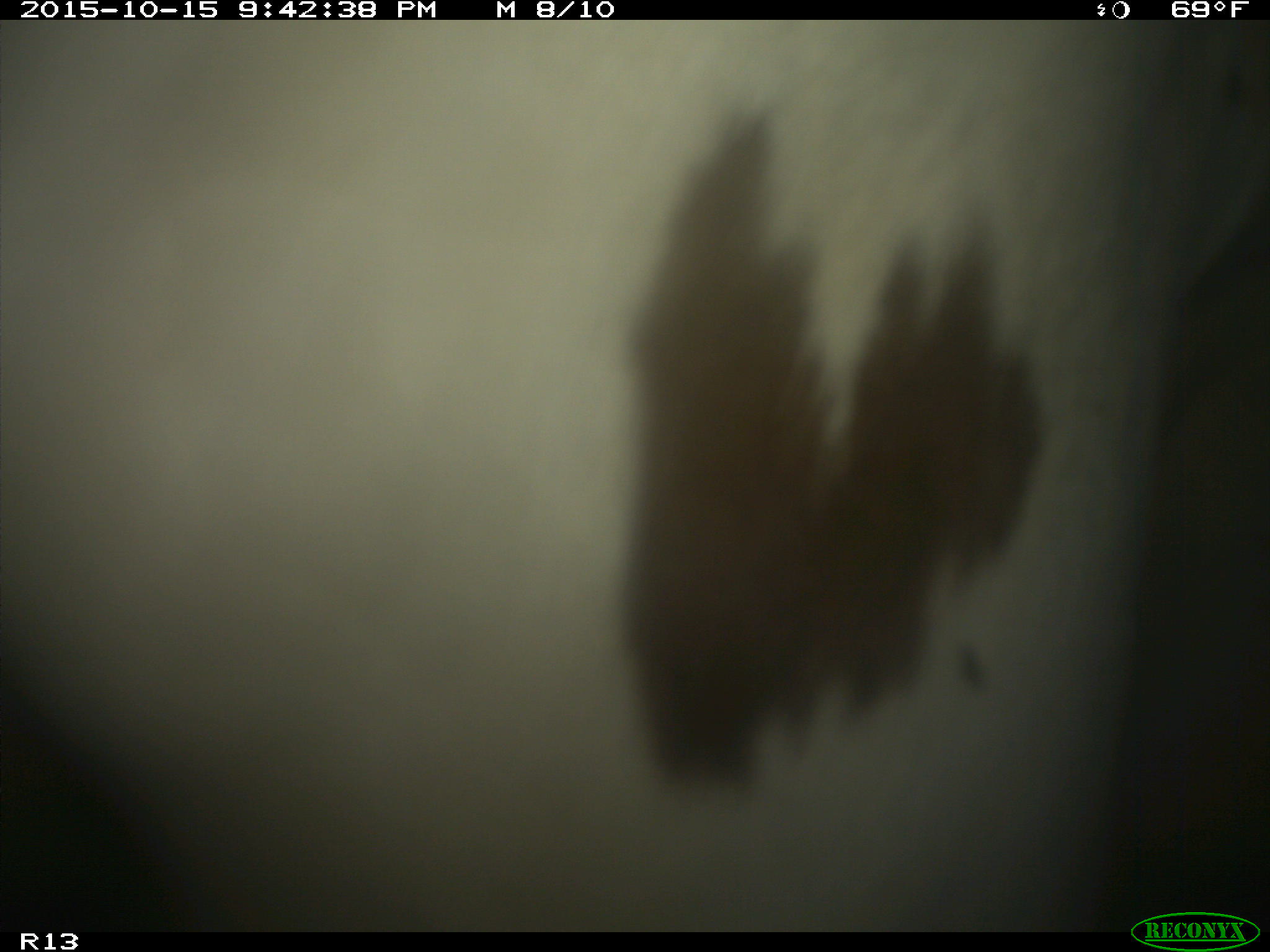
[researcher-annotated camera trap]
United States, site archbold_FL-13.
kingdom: Animalia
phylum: Chordata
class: Mammalia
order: Artiodactyla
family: Bovidae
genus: Bos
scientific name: Bos taurus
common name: domestic cow